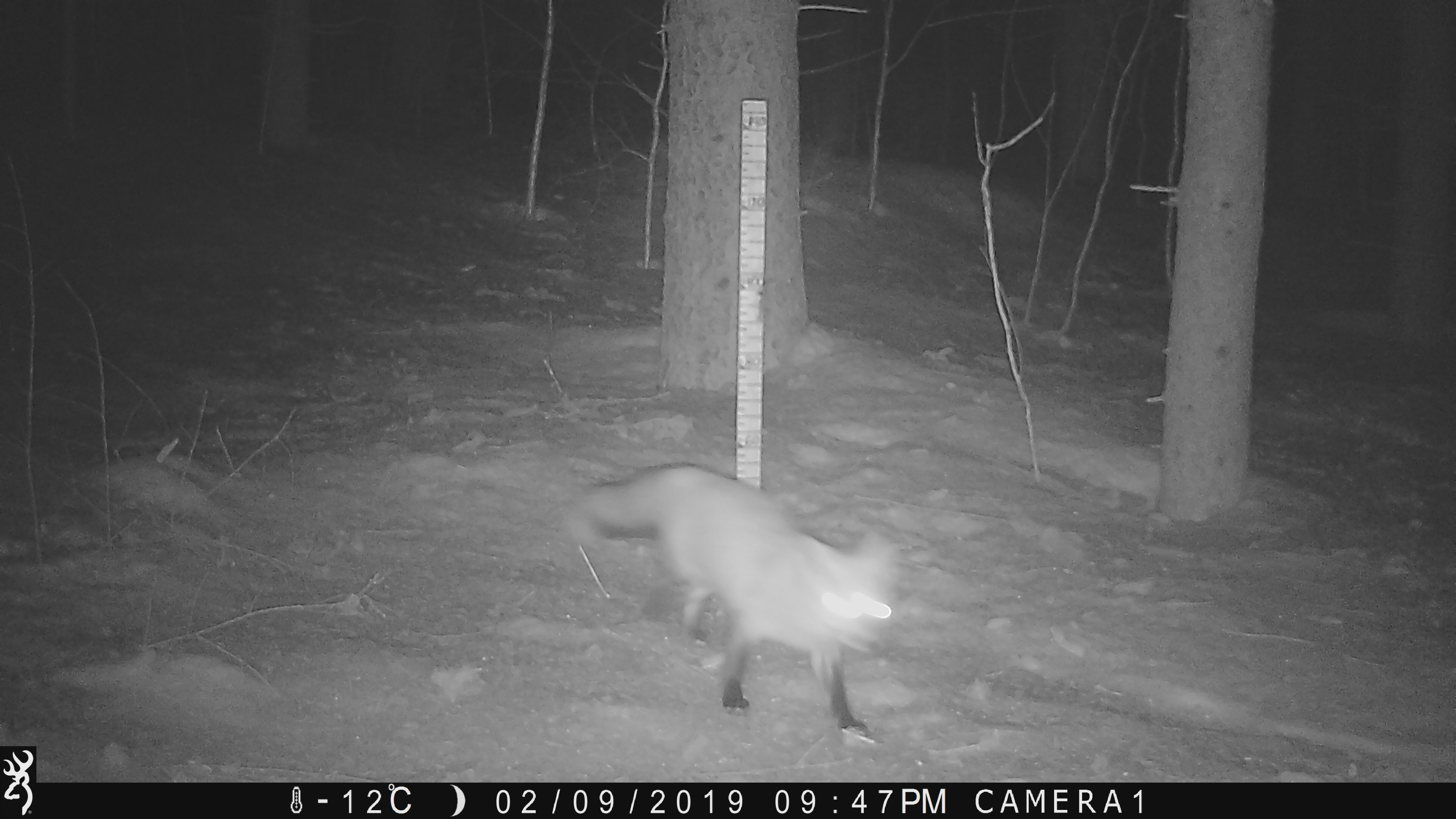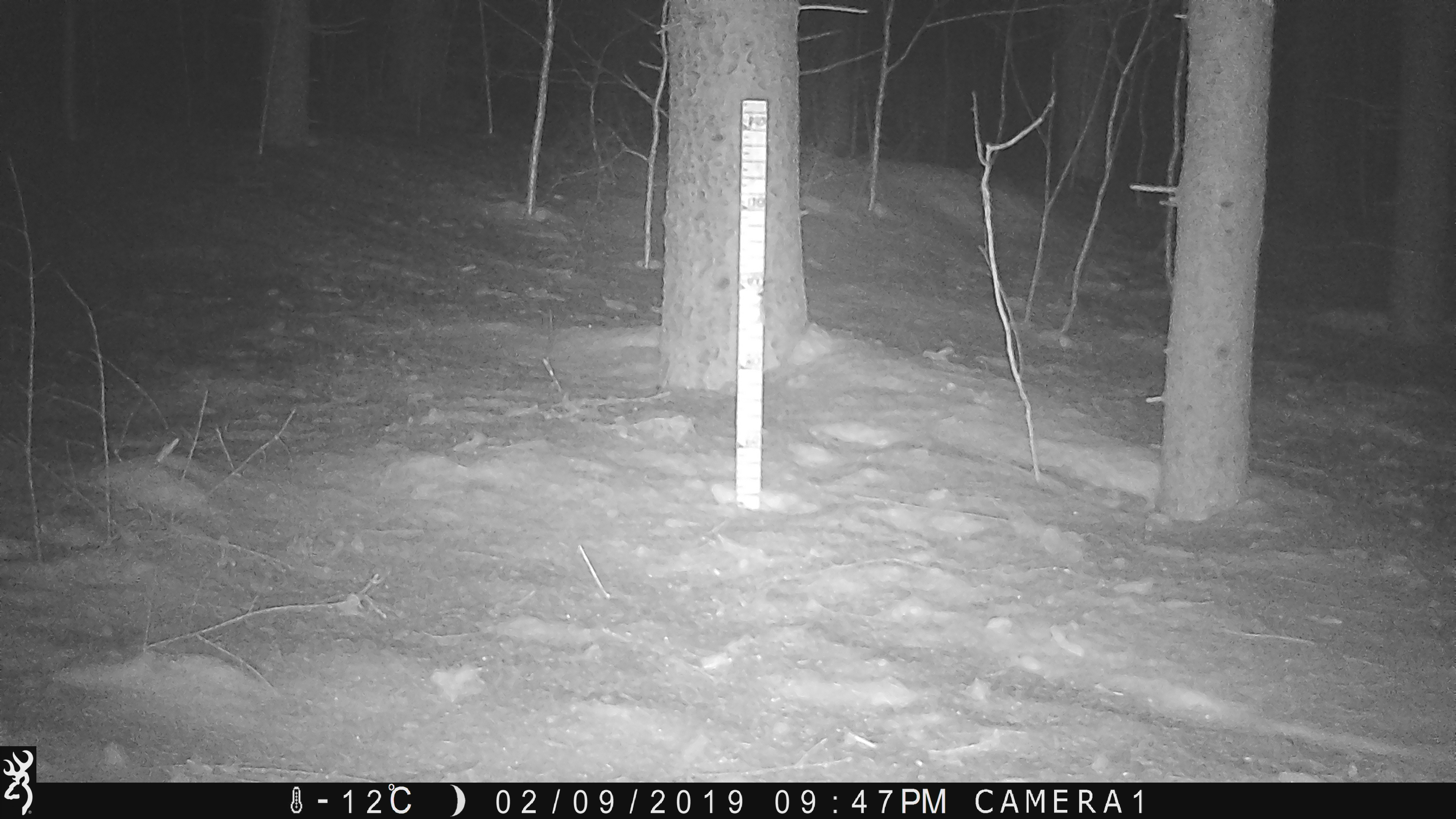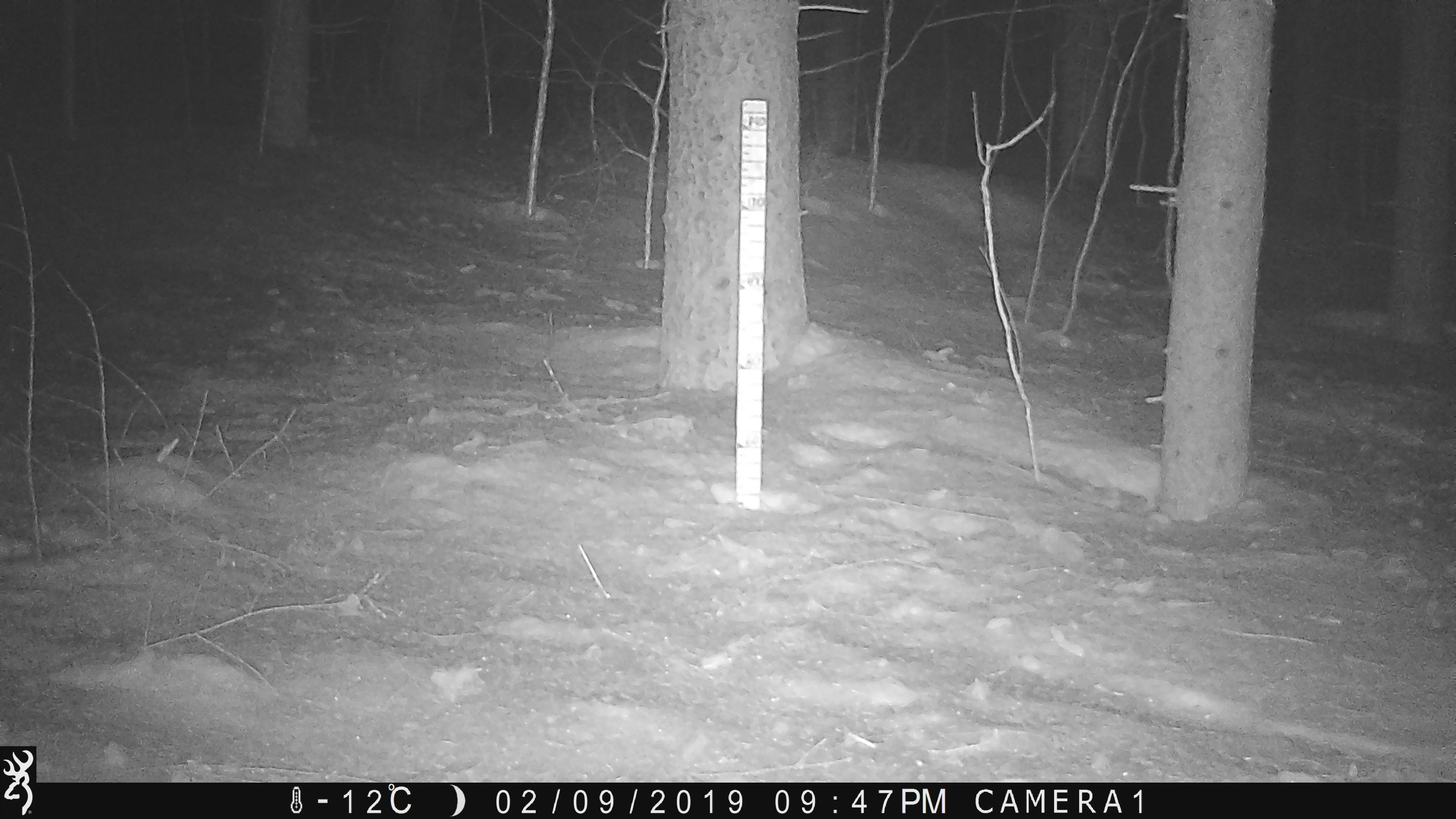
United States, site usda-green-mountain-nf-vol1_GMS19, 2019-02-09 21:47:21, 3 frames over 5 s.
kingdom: Animalia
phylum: Chordata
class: Mammalia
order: Carnivora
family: Canidae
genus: Vulpes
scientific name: Vulpes vulpes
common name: red fox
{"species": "red fox (Vulpes vulpes)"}